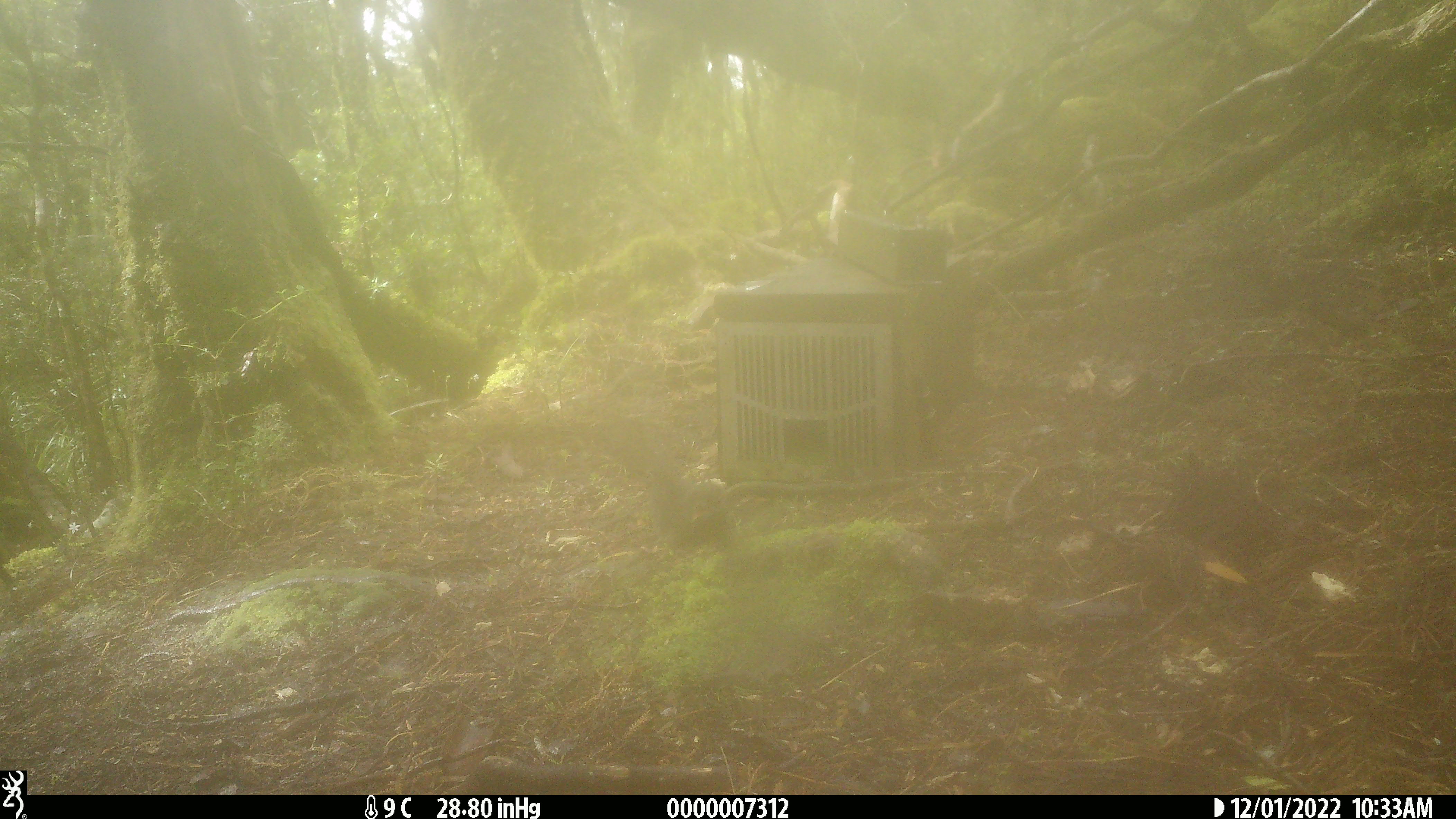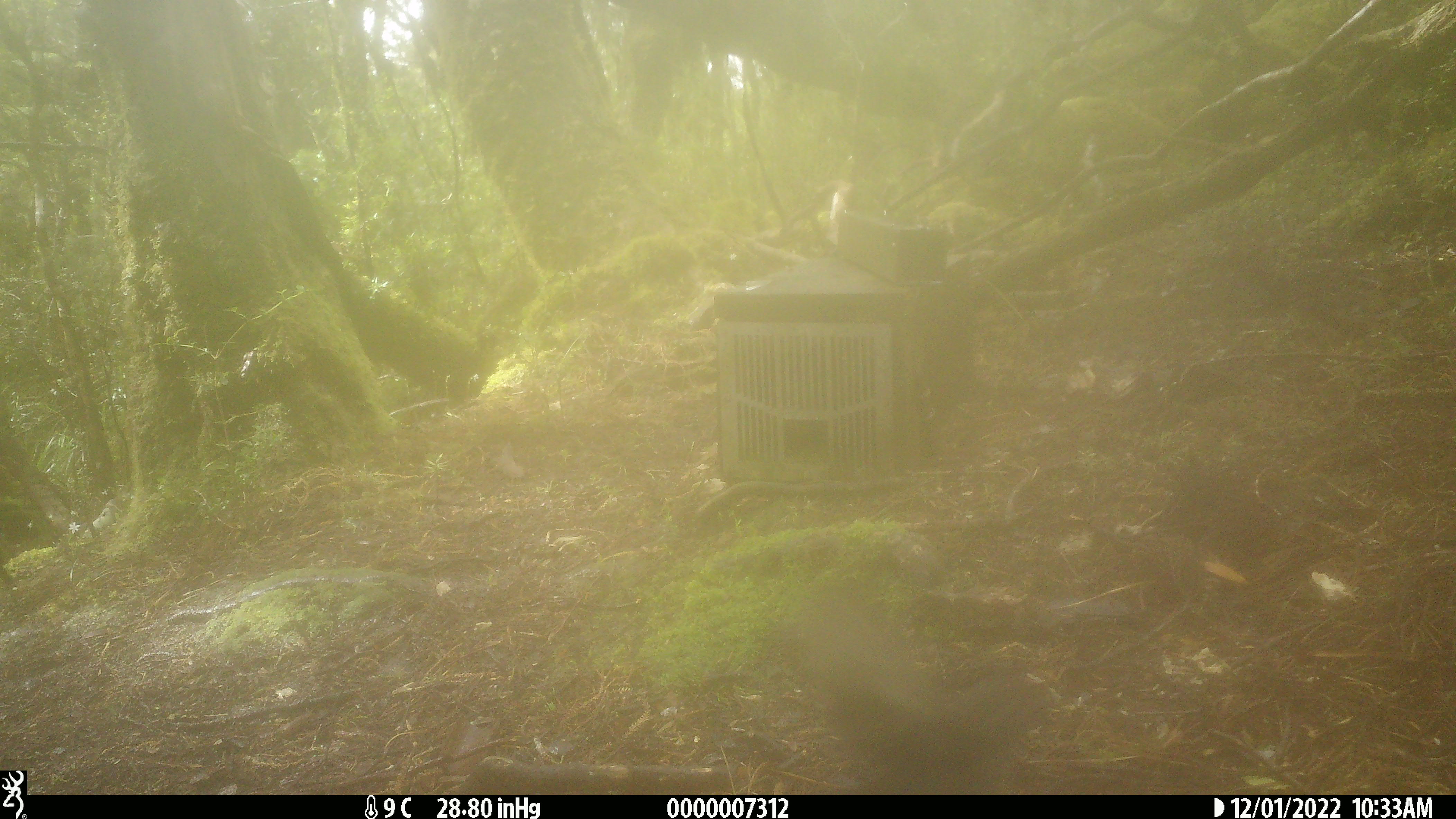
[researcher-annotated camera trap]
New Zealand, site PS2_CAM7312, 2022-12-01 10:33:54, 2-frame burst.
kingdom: Animalia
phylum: Chordata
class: Aves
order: Passeriformes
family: Petroicidae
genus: Petroica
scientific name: Petroica australis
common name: new zealand robin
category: robin